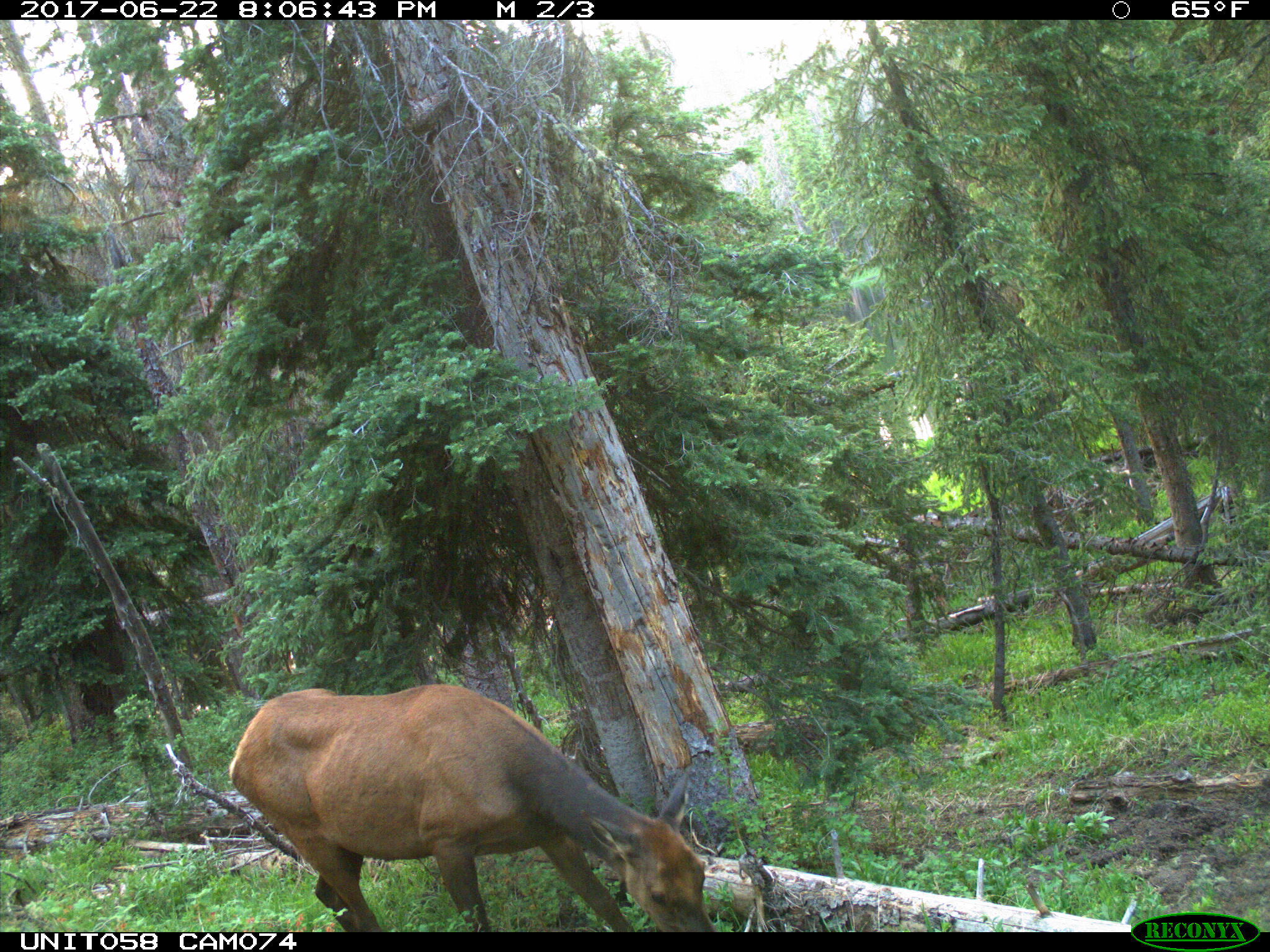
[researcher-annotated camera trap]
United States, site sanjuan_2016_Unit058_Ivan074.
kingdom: Animalia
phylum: Chordata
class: Mammalia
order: Artiodactyla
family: Cervidae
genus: Cervus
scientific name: Cervus elaphus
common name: red deer